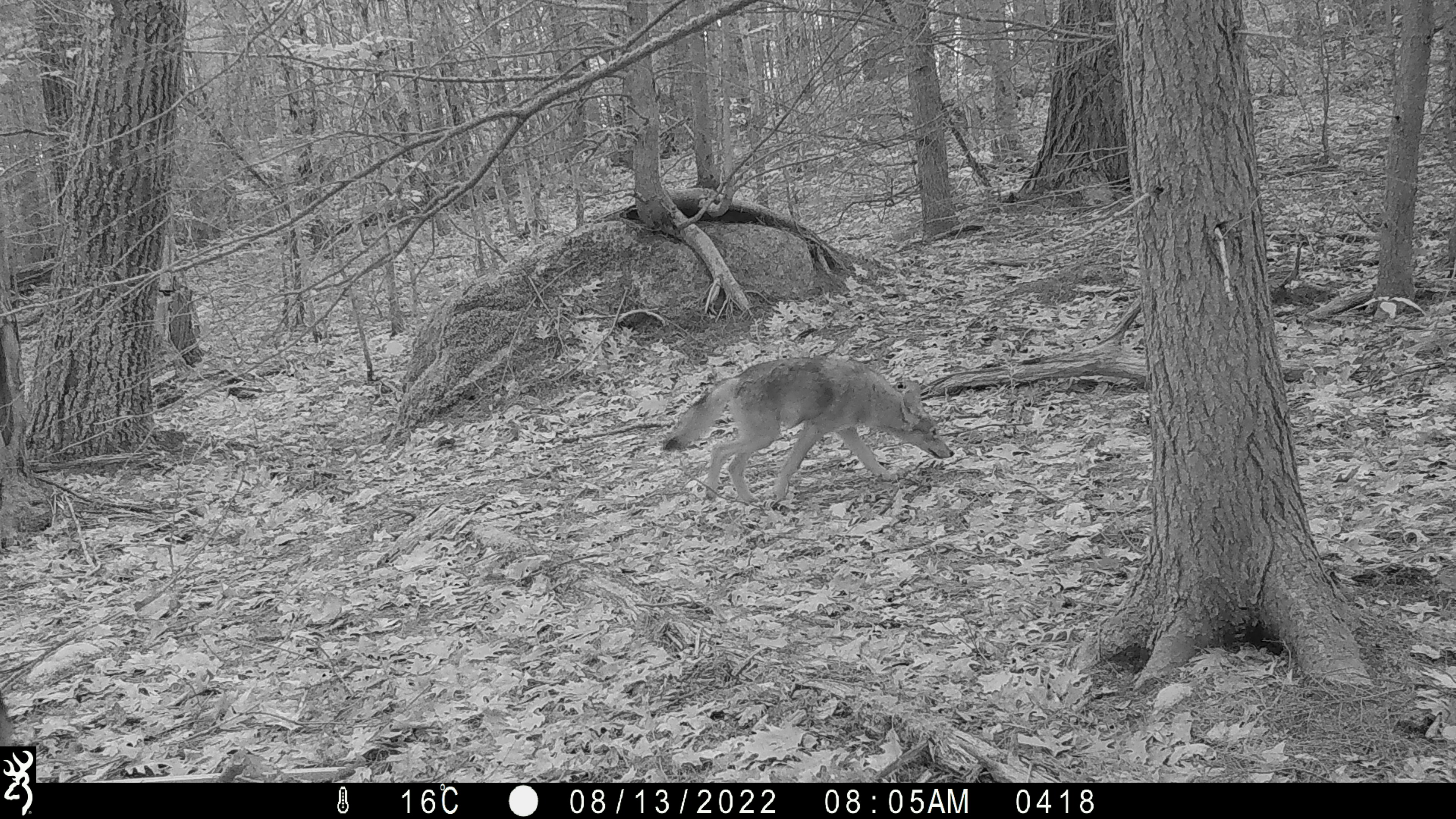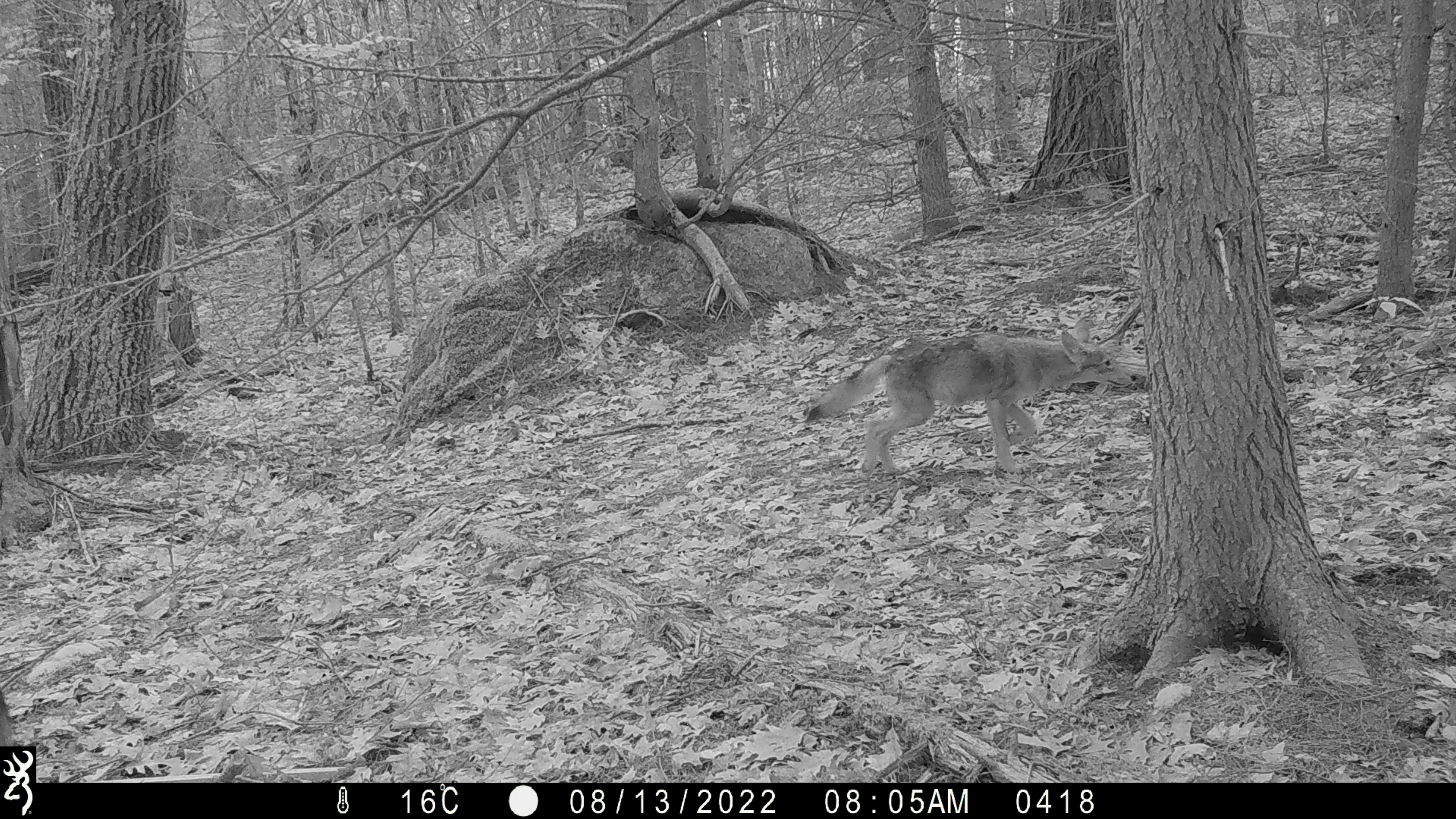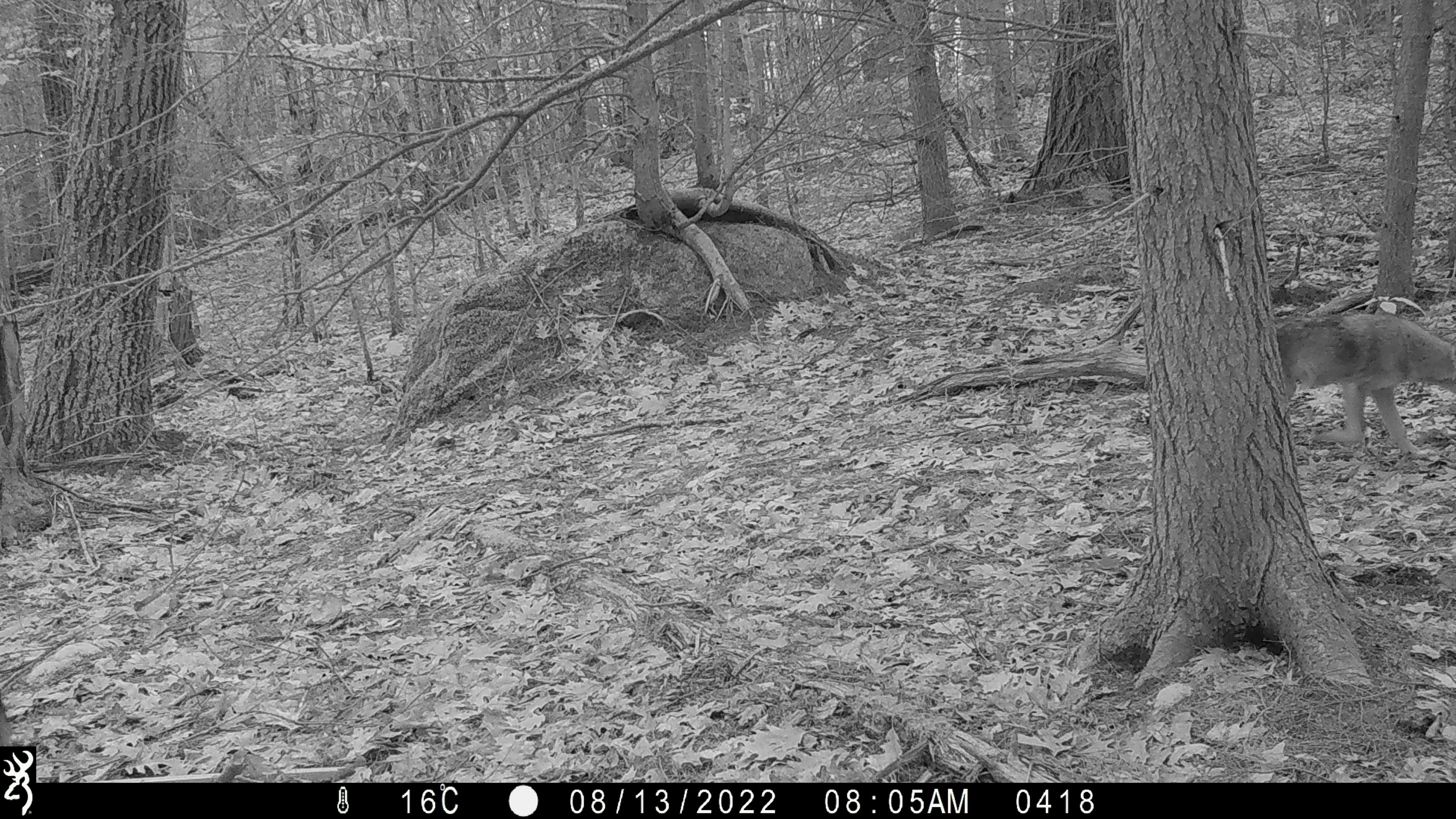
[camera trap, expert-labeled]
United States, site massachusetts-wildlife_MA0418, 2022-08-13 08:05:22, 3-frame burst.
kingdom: Animalia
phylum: Chordata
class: Mammalia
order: Carnivora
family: Canidae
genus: Canis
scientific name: Canis latrans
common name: coyote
Coyote (Canis latrans).